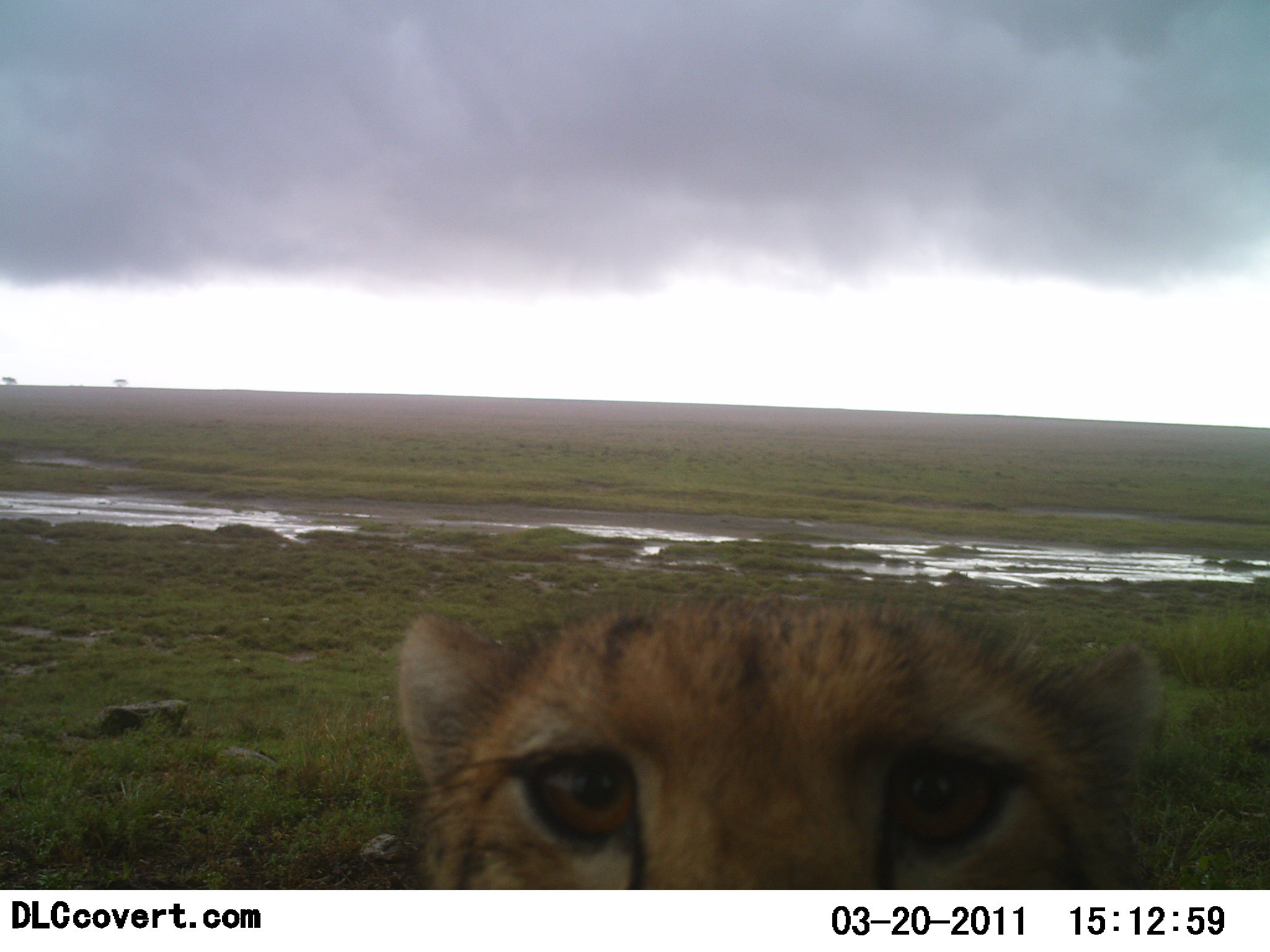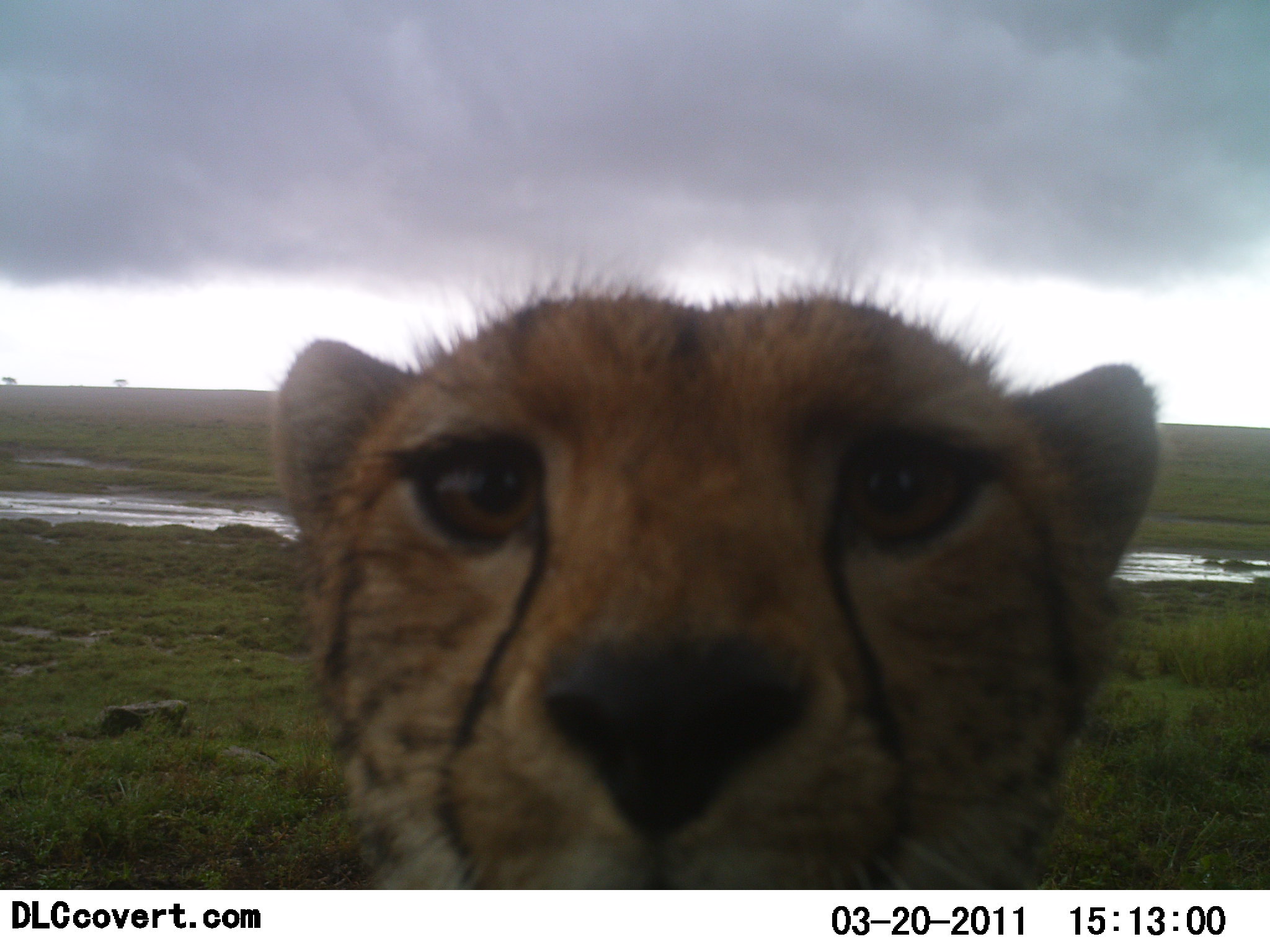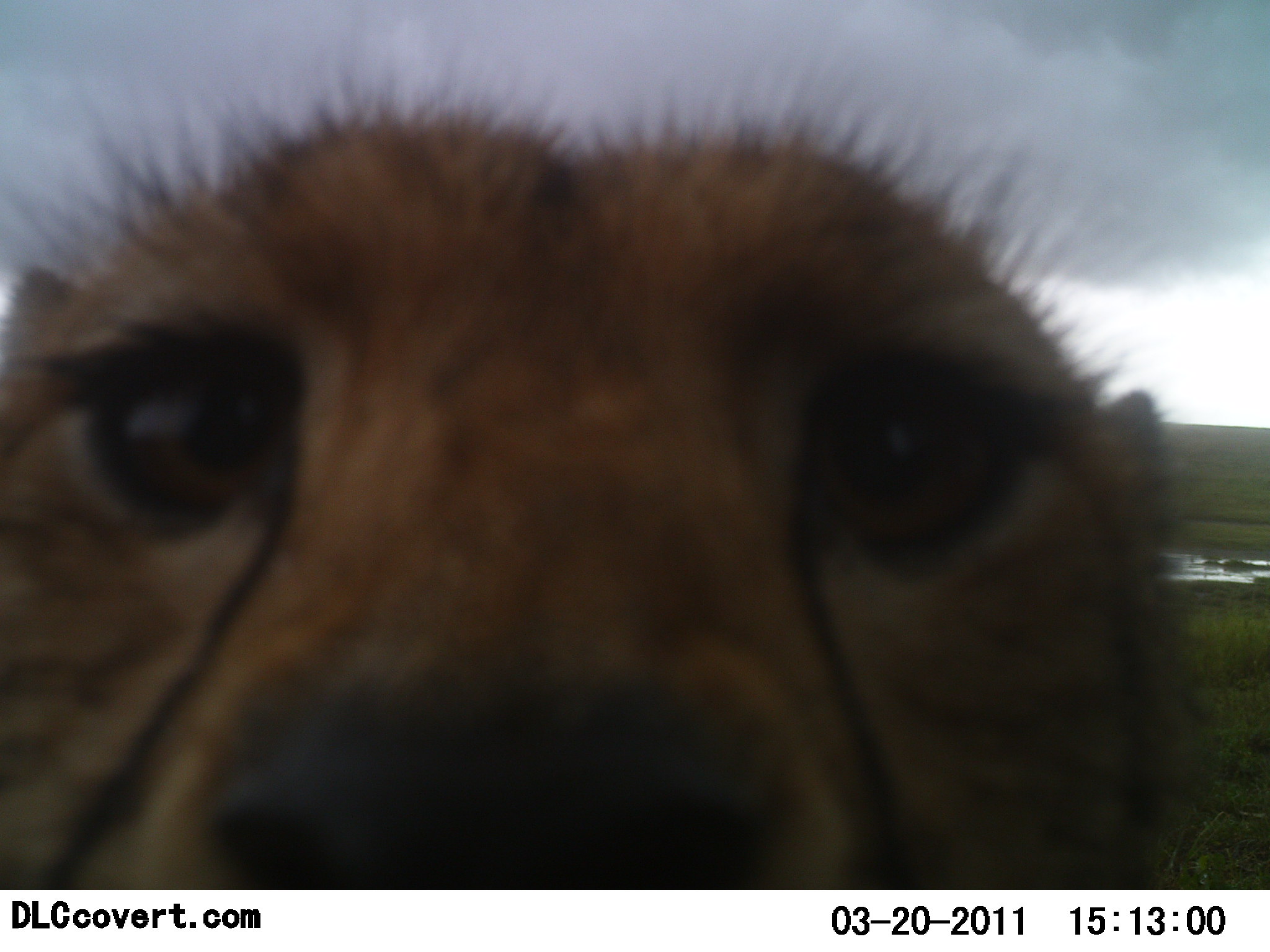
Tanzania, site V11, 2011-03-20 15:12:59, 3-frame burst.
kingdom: Animalia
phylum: Chordata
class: Mammalia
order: Carnivora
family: Felidae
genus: Acinonyx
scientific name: Acinonyx jubatus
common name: cheetah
Cheetah (Acinonyx jubatus), count 1. Behavior (volunteer vote fractions): standing 80%, resting 0%, moving 0%, interacting 40%. Young present (vote fraction): 0%. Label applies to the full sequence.